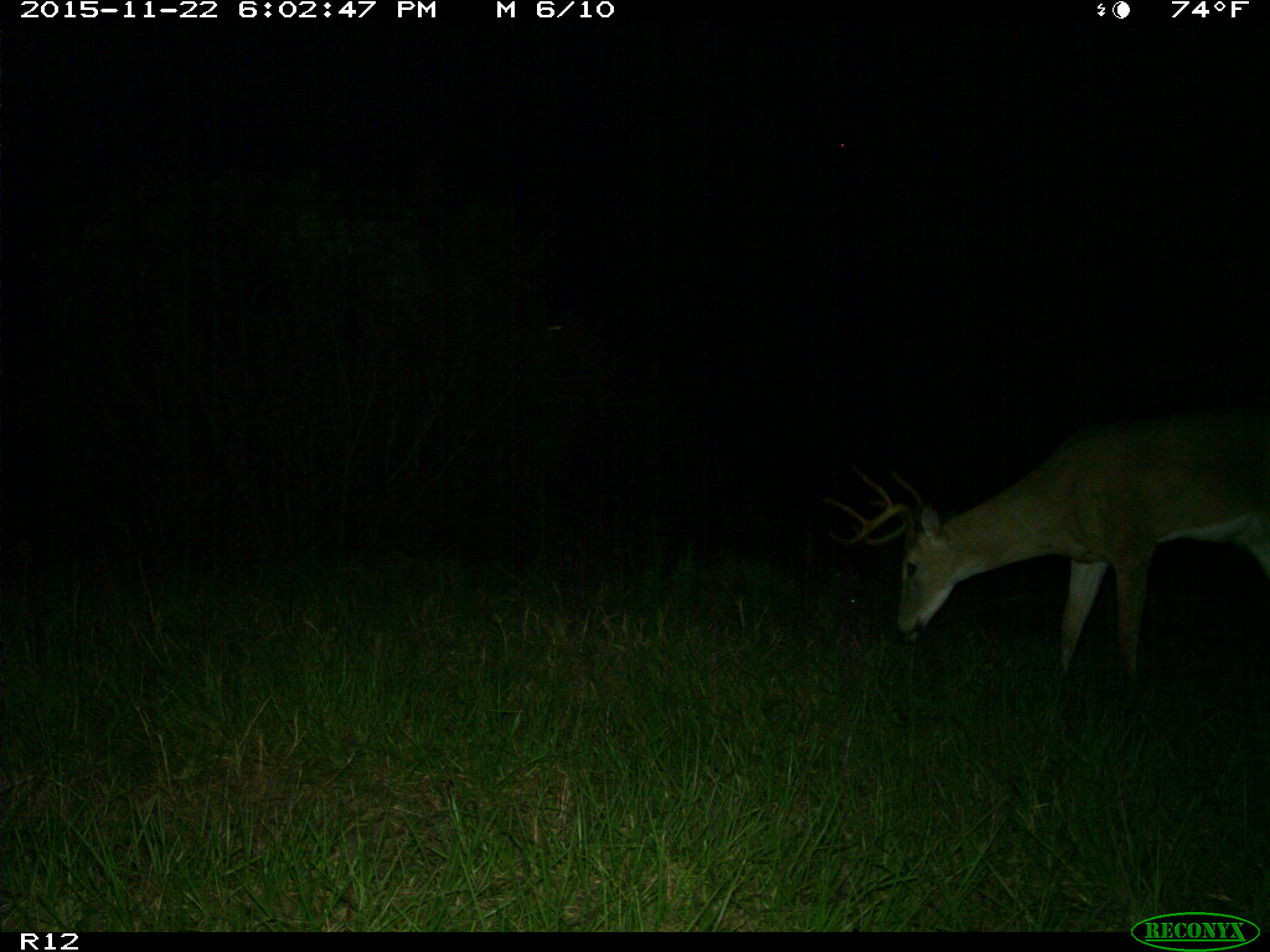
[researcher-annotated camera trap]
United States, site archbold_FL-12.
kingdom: Animalia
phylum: Chordata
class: Mammalia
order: Artiodactyla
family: Cervidae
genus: Odocoileus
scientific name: Odocoileus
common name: deer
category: unidentified deer